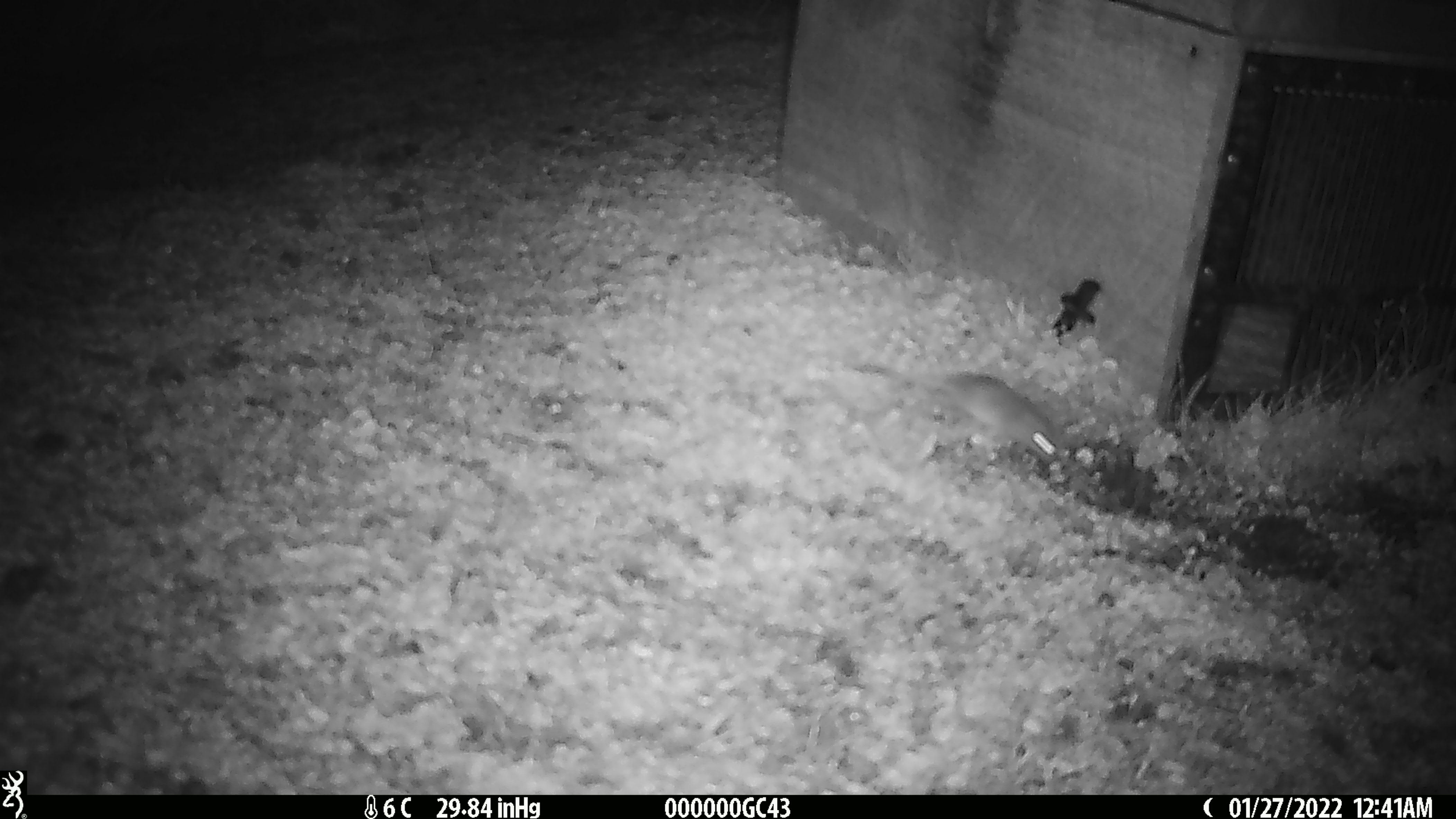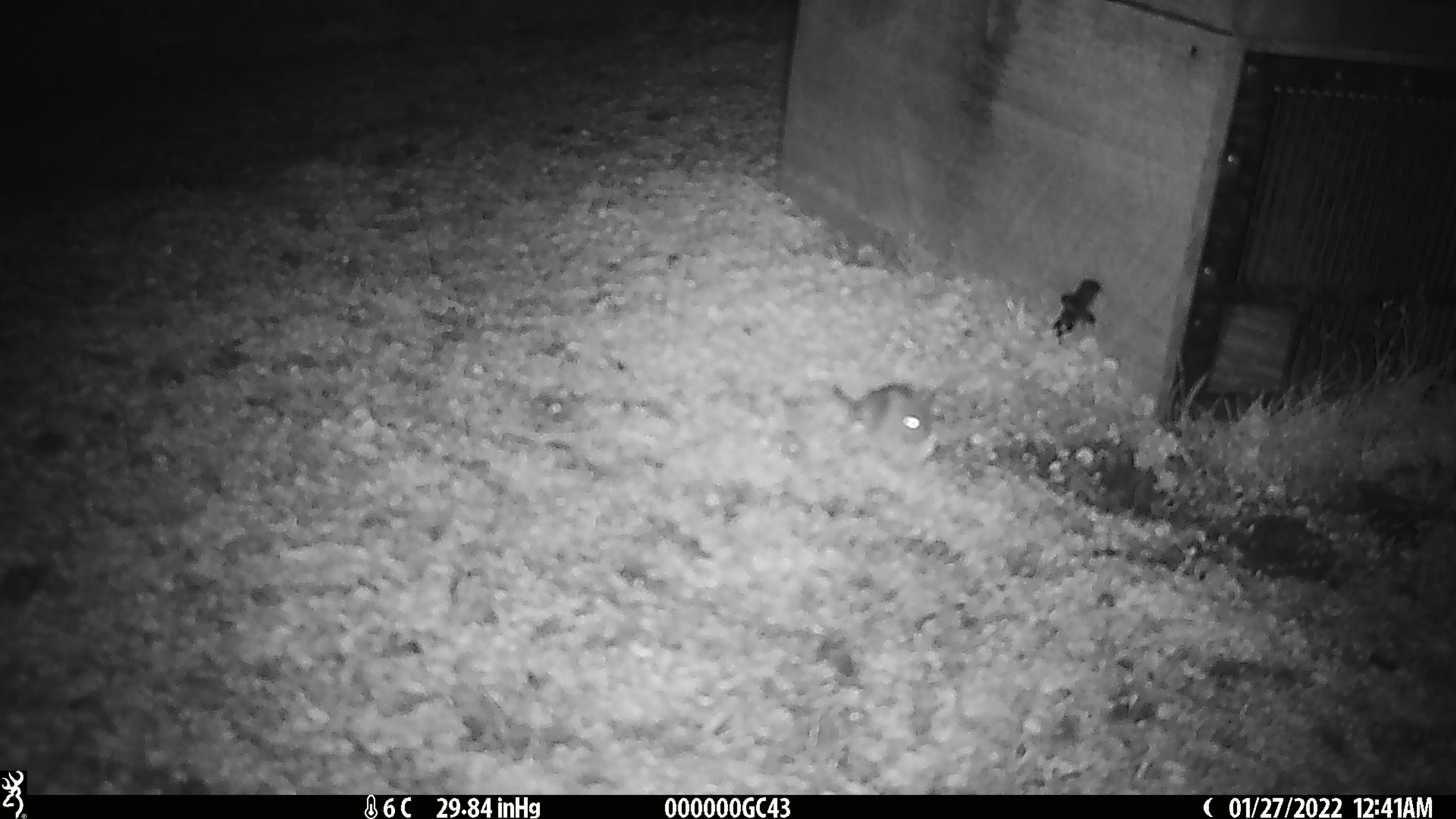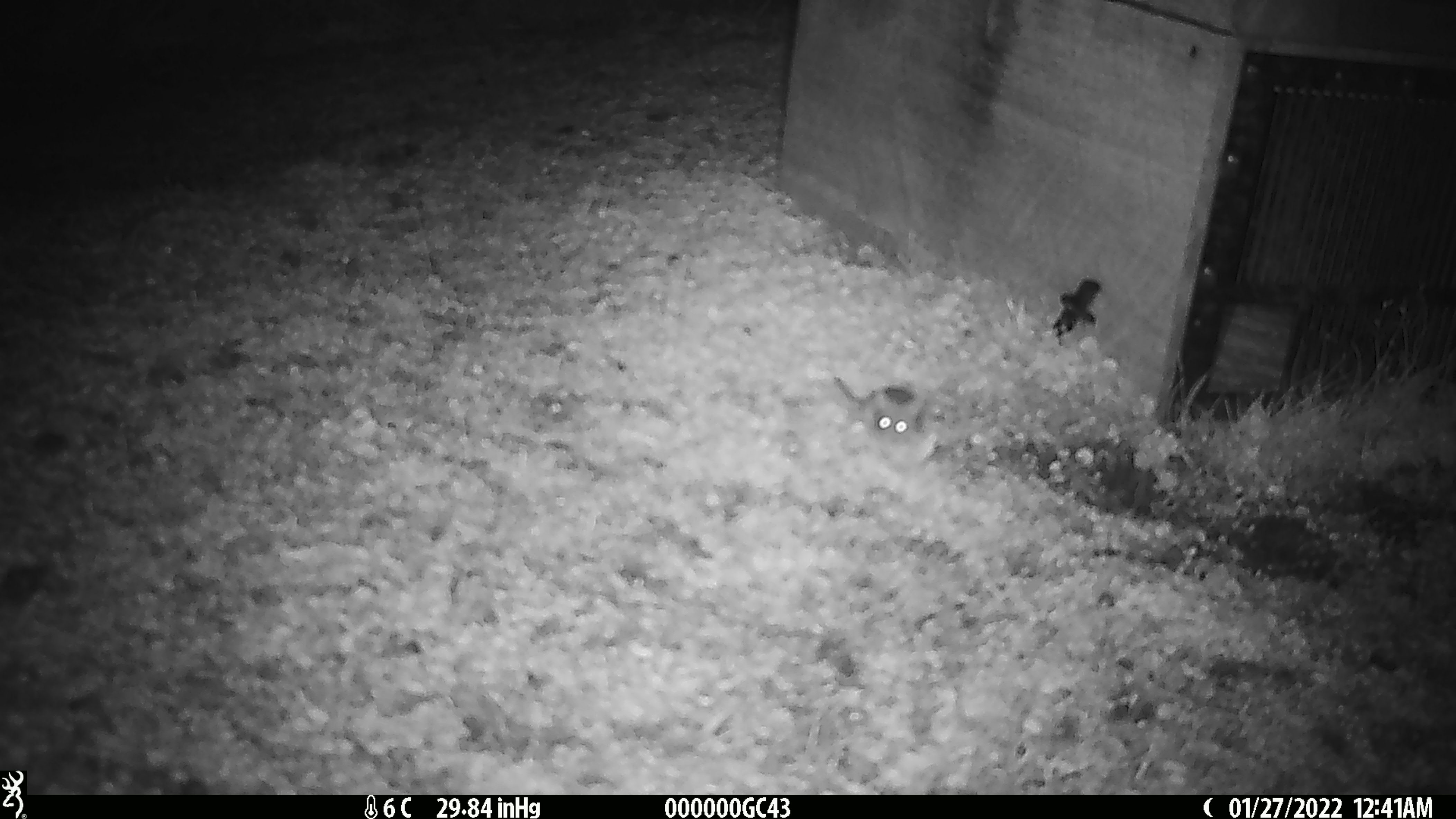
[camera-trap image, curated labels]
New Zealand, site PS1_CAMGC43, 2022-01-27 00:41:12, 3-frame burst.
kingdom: Animalia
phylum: Chordata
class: Mammalia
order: Rodentia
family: Muridae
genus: Mus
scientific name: Mus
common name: mouse